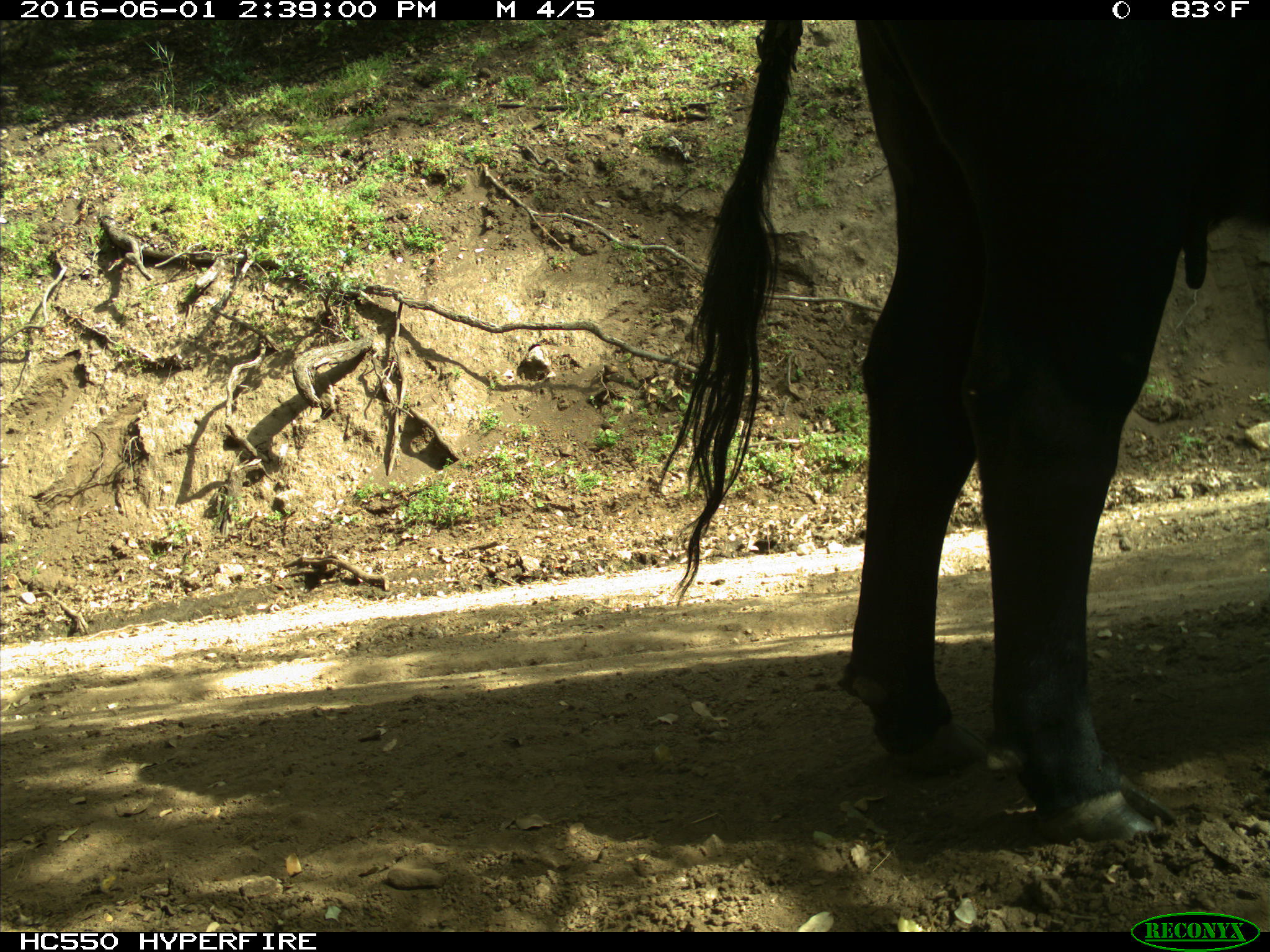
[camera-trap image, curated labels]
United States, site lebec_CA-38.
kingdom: Animalia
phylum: Chordata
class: Mammalia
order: Artiodactyla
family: Bovidae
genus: Bos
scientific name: Bos taurus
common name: domestic cow